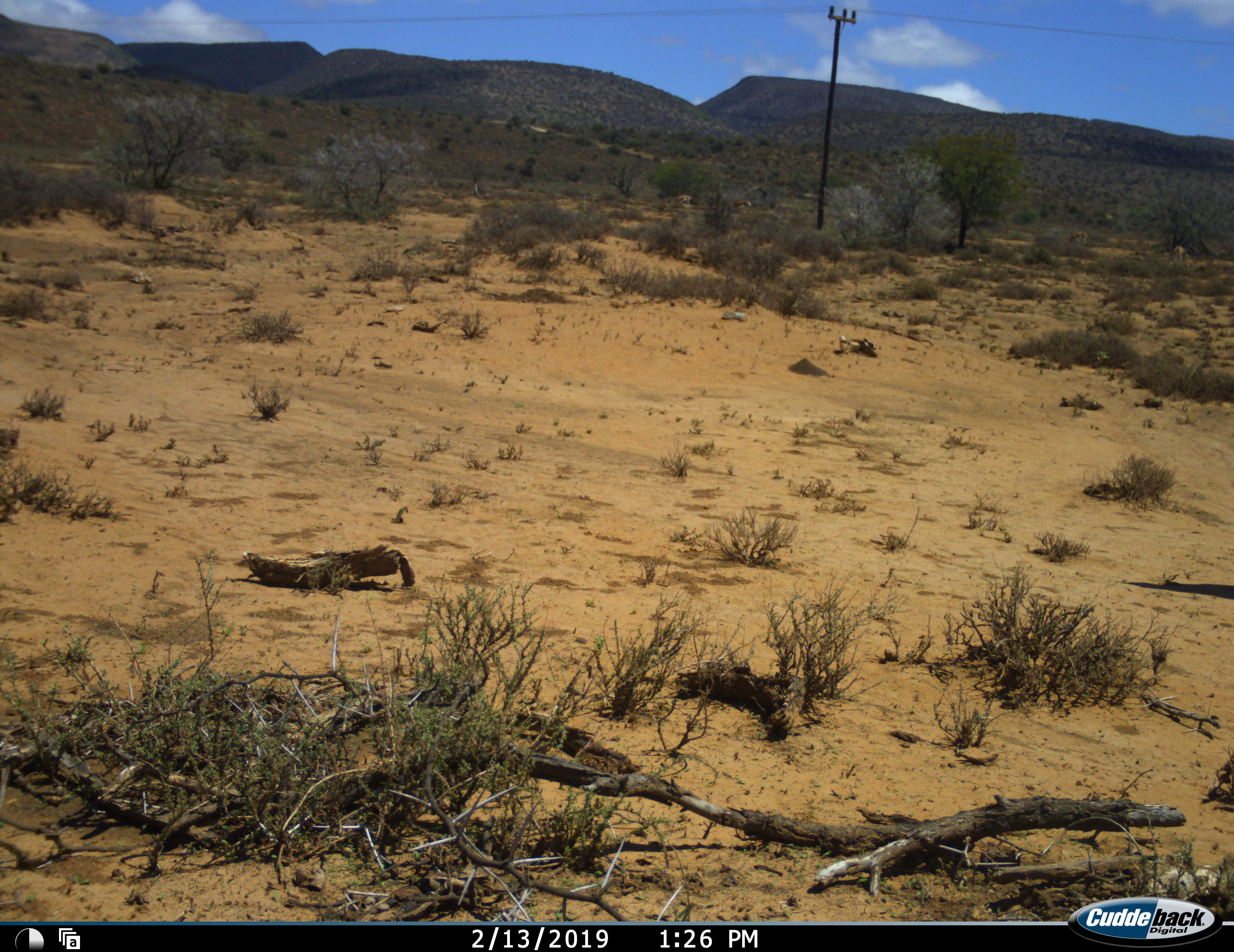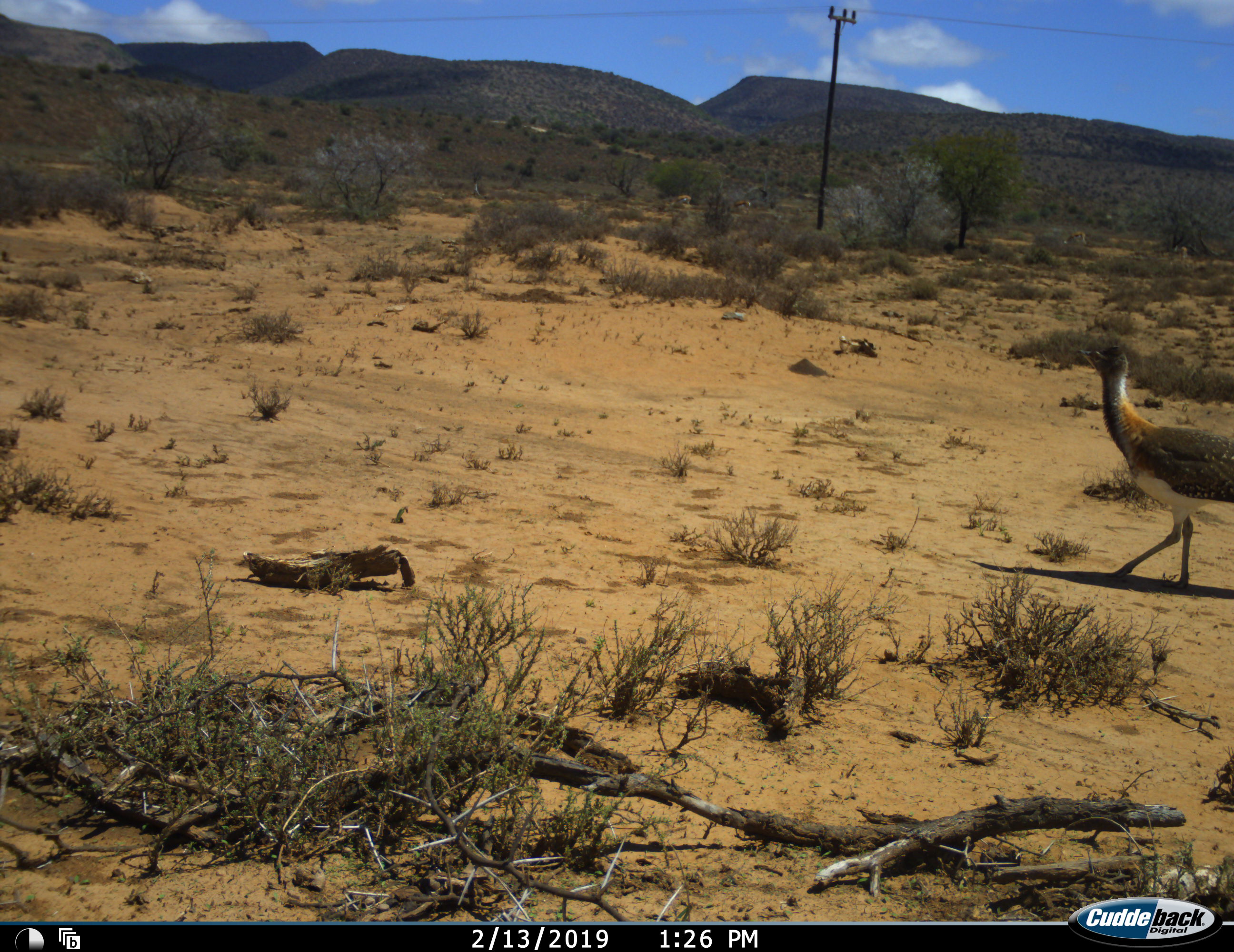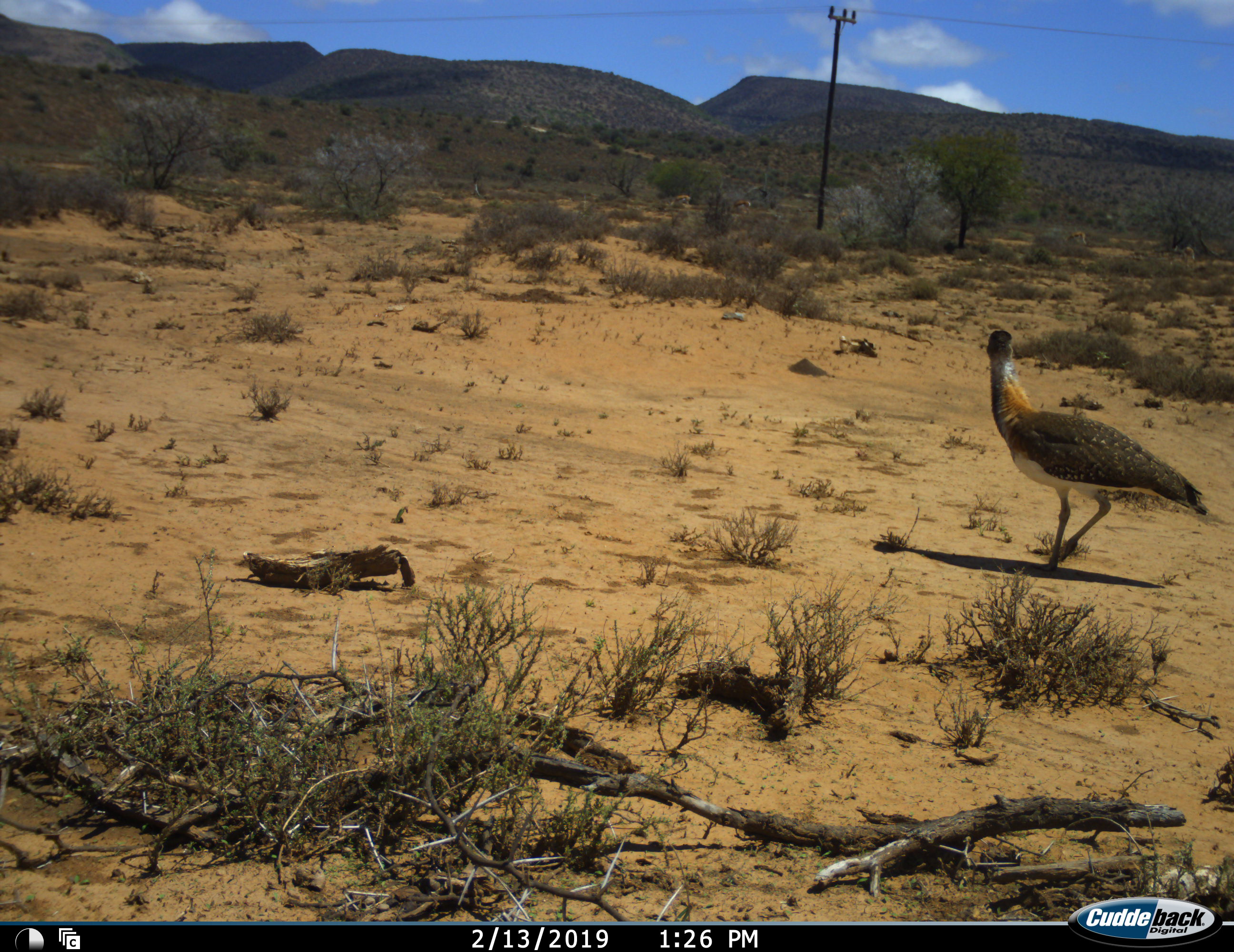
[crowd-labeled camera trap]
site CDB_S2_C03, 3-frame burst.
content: unidentified animal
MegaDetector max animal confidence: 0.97